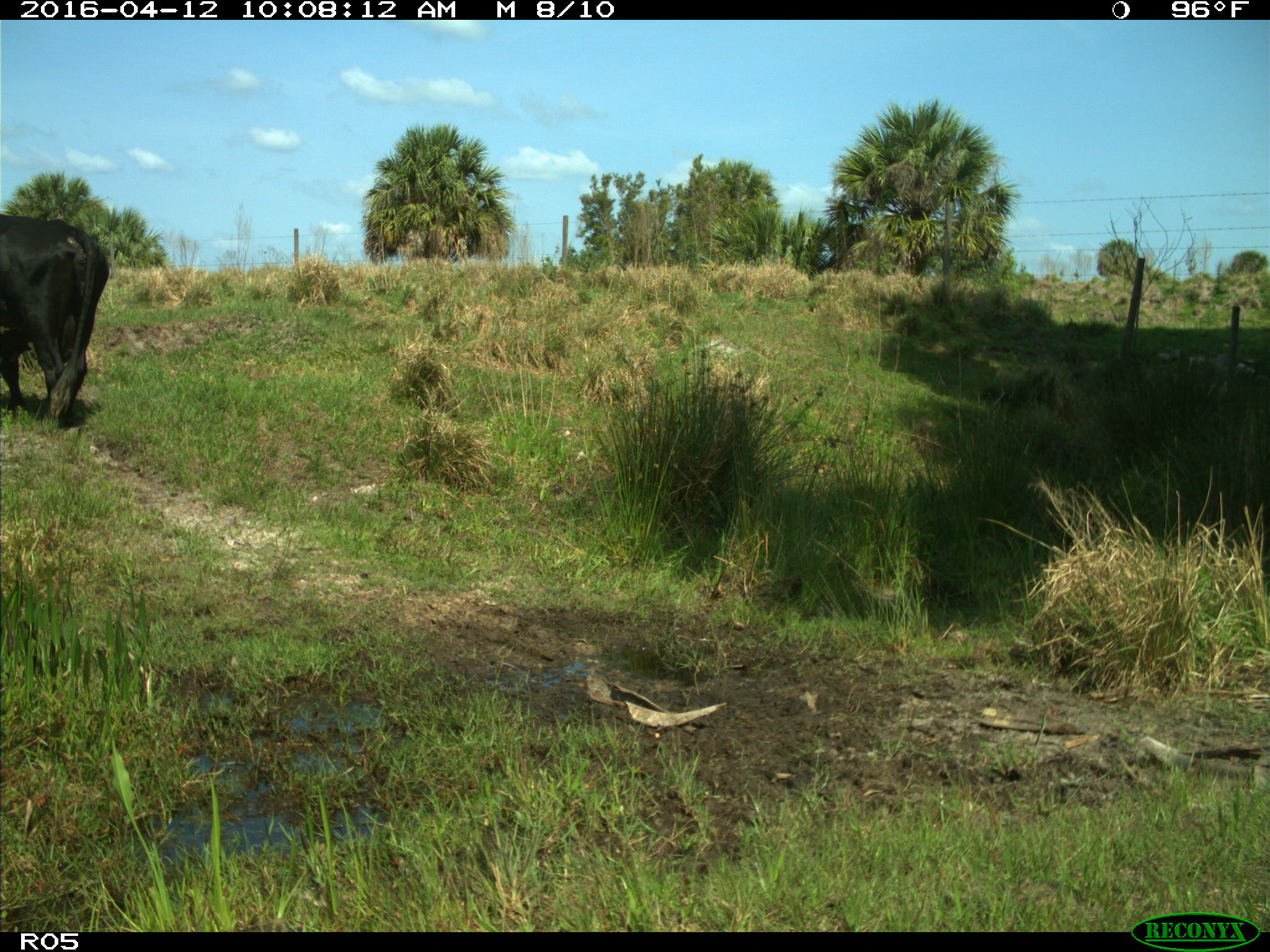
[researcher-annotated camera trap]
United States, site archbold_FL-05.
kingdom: Animalia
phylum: Chordata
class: Mammalia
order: Artiodactyla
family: Bovidae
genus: Bos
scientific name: Bos taurus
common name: domestic cow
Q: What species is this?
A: Bos taurus (domestic cow).